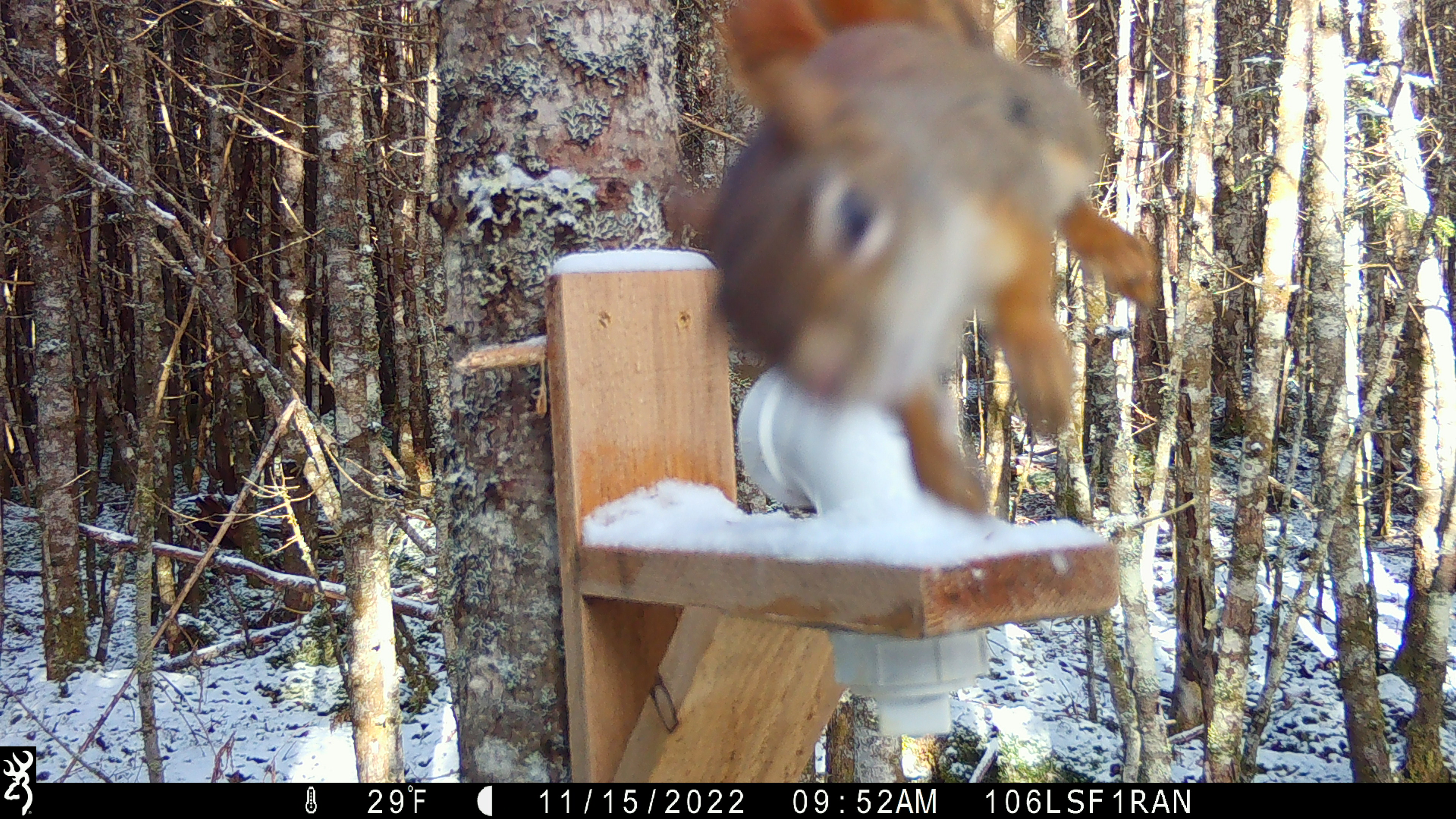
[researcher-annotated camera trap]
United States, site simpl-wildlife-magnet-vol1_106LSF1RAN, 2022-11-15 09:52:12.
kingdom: Animalia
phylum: Chordata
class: Mammalia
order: Rodentia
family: Sciuridae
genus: Tamiasciurus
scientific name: Tamiasciurus hudsonicus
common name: red squirrel